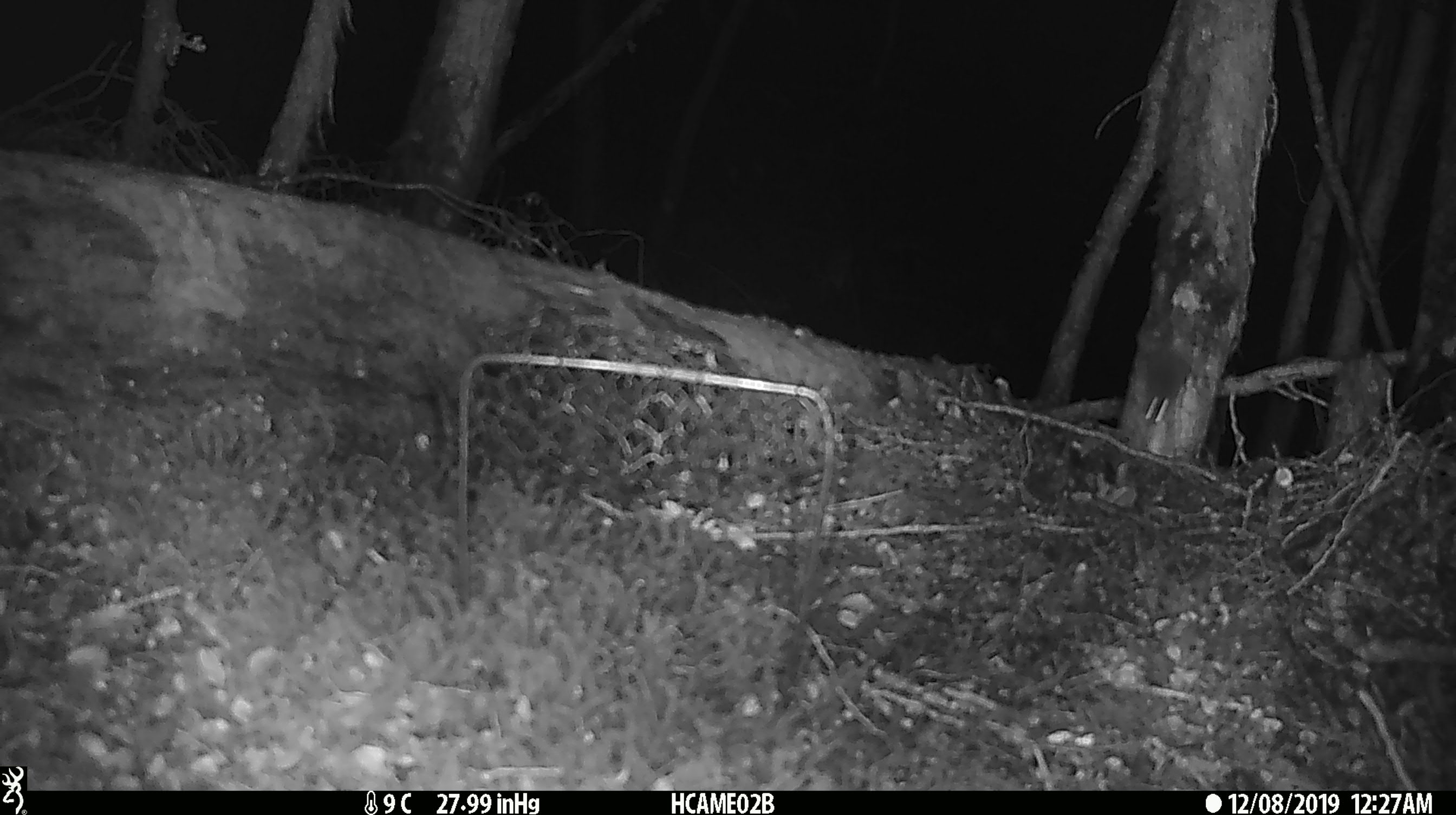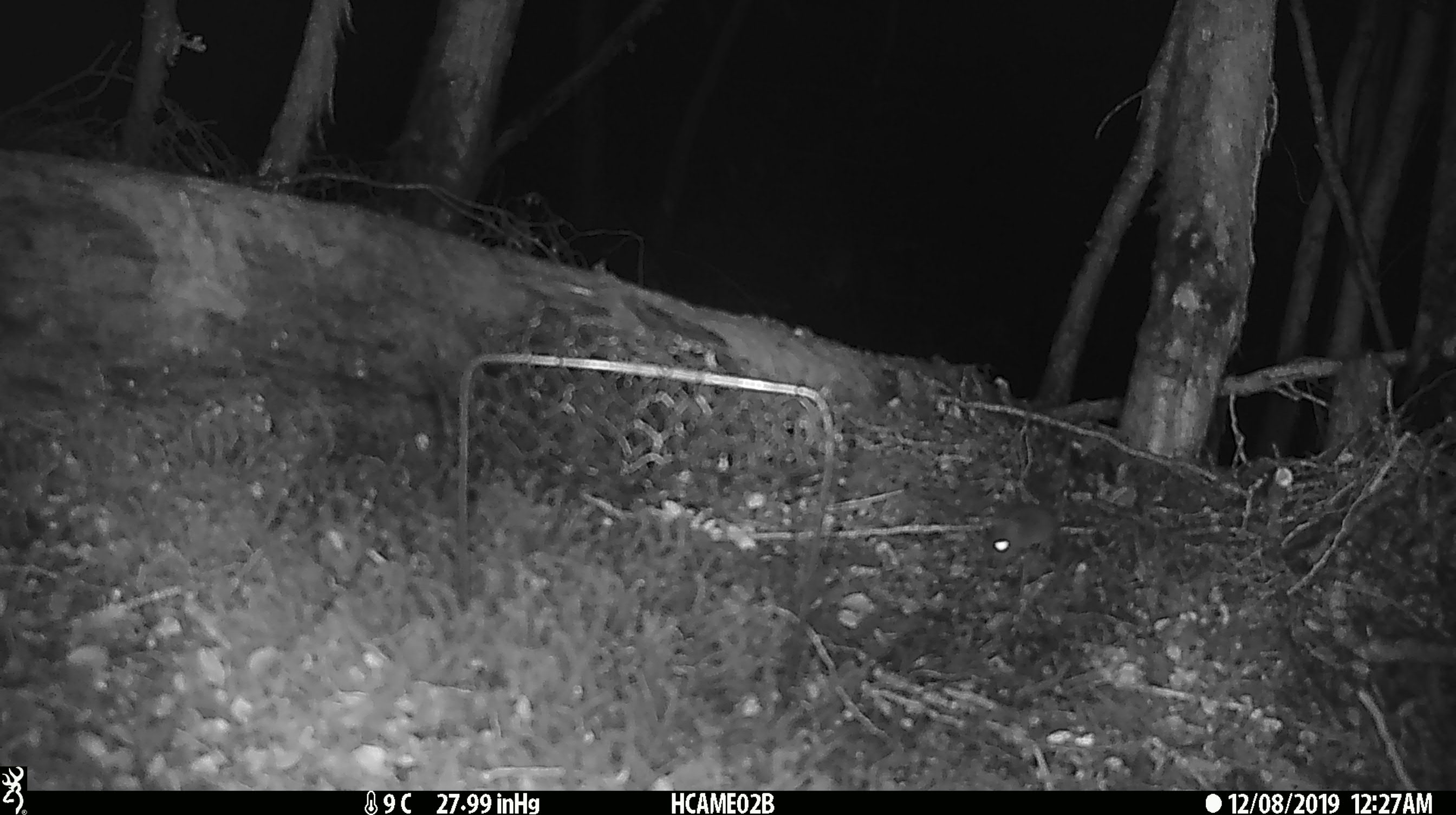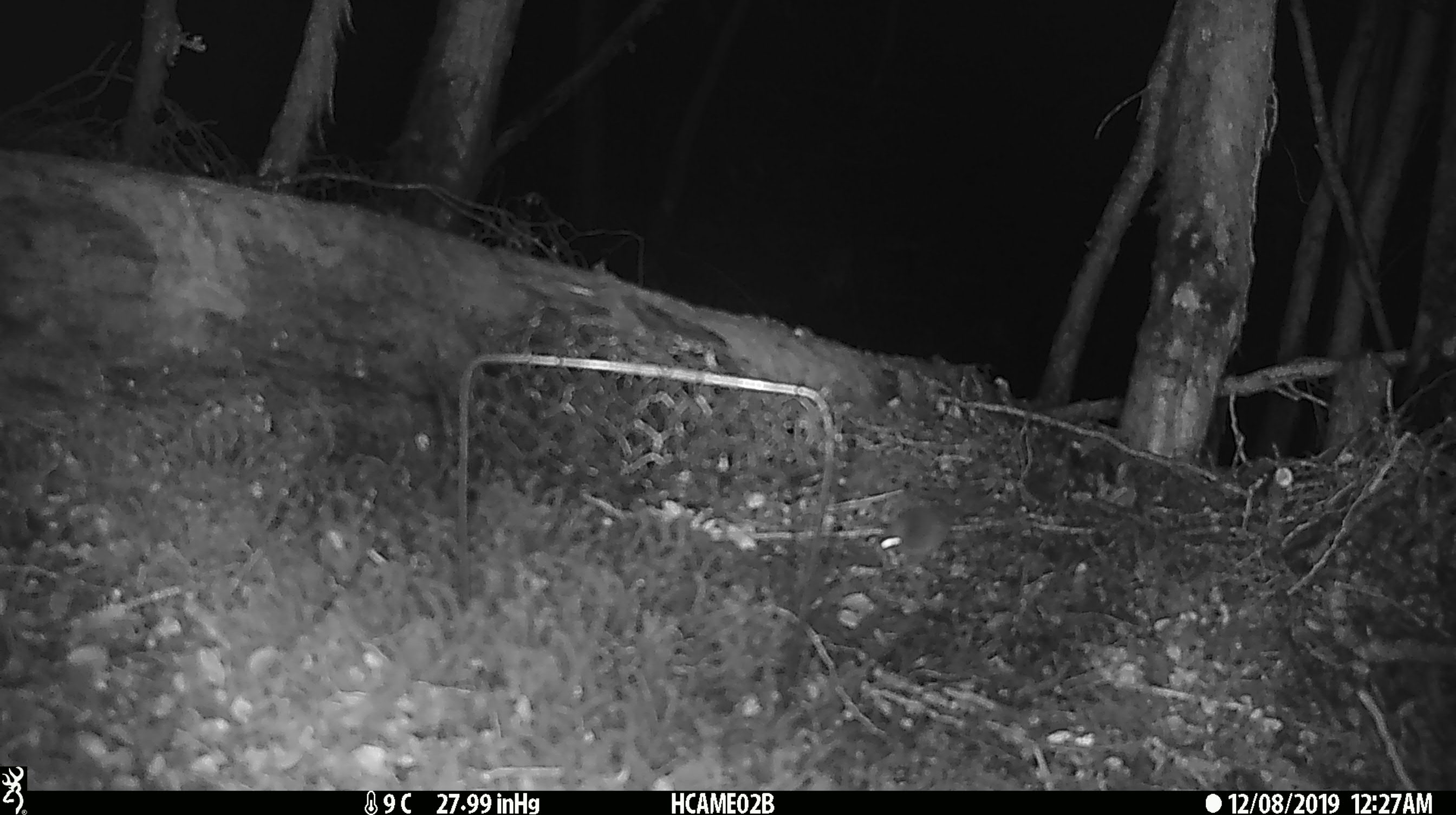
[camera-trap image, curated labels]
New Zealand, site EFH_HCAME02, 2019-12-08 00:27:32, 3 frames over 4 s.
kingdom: Animalia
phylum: Chordata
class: Mammalia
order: Rodentia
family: Muridae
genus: Mus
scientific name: Mus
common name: mouse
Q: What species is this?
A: Mouse (Mus).